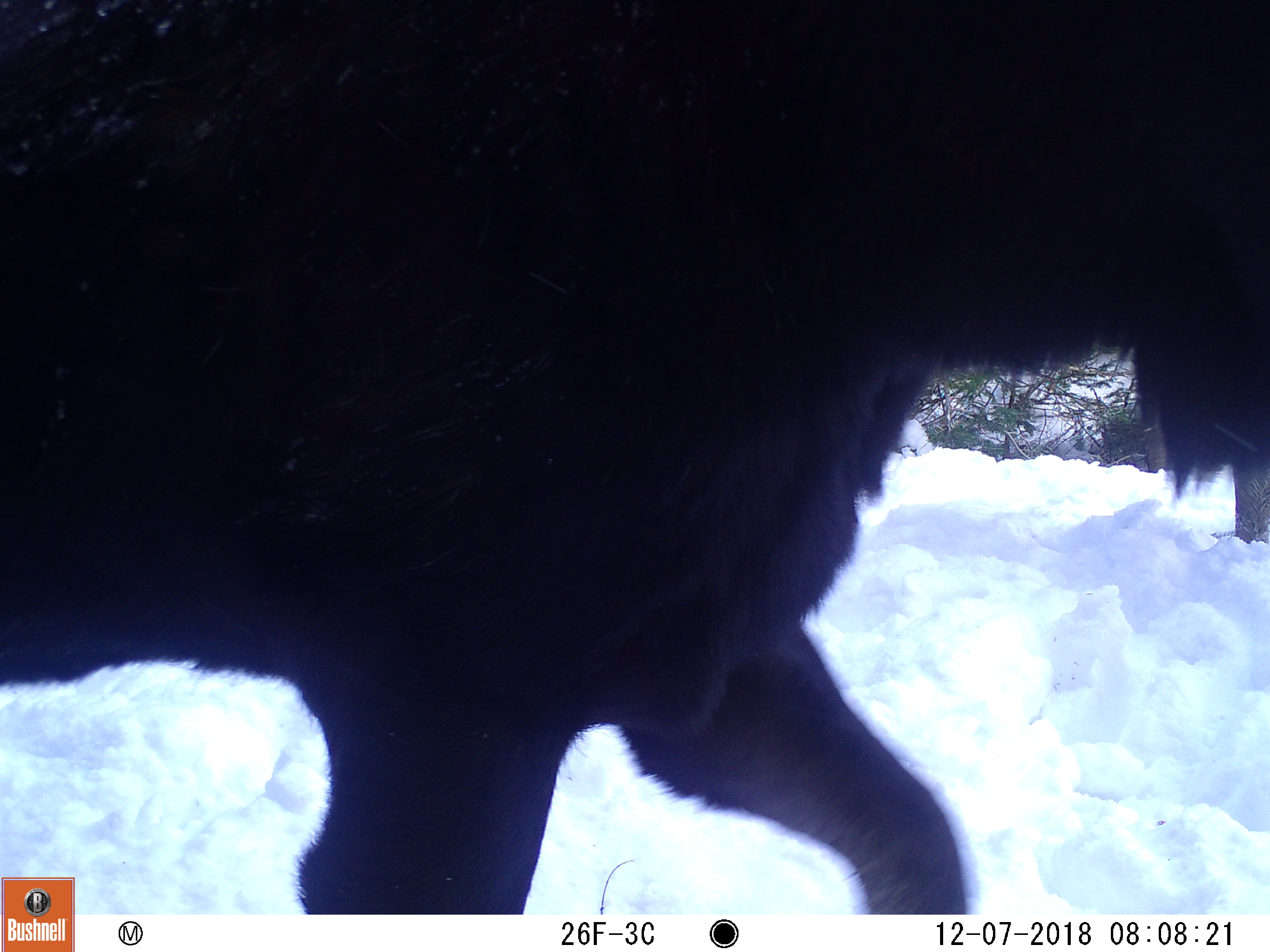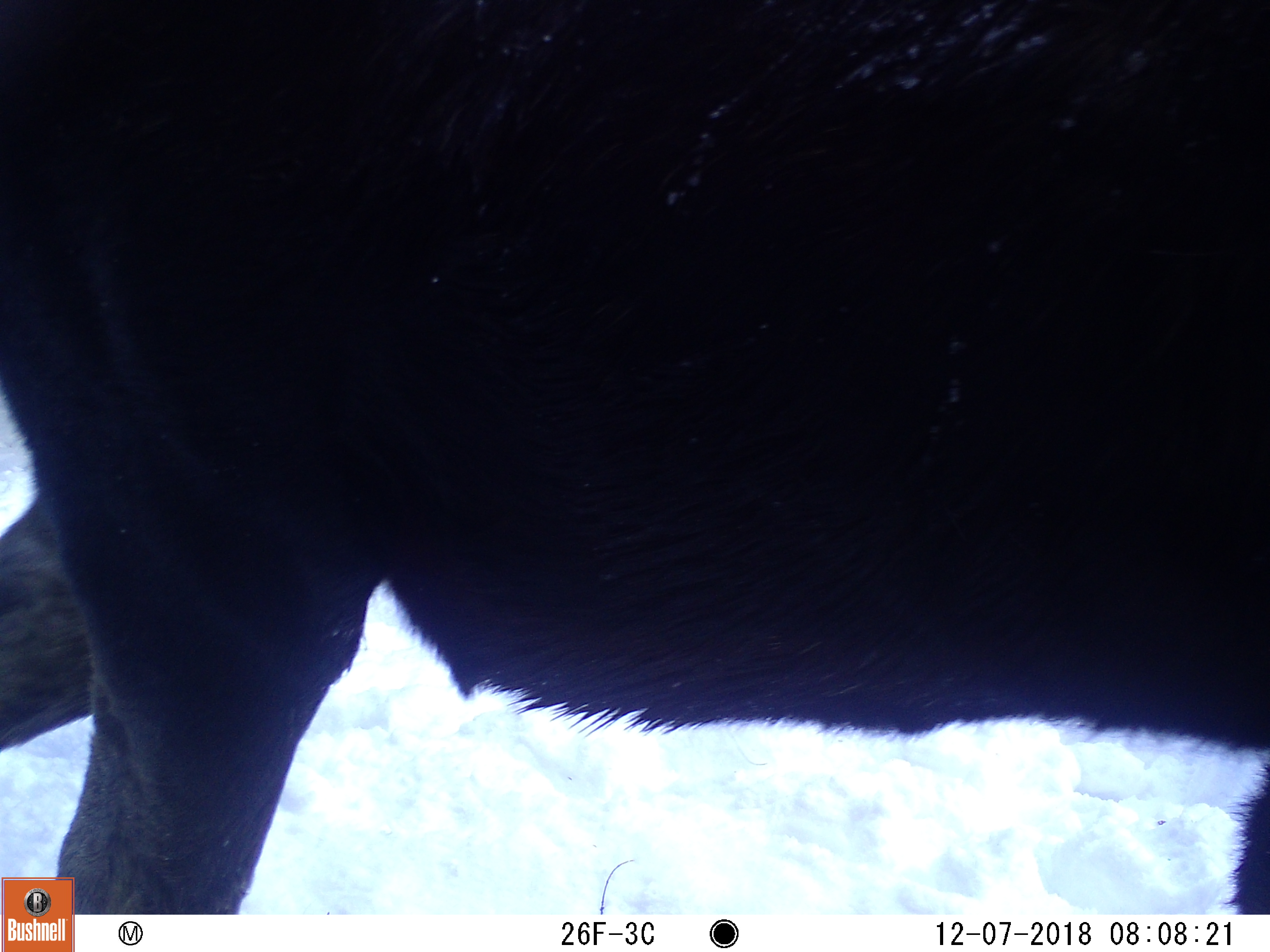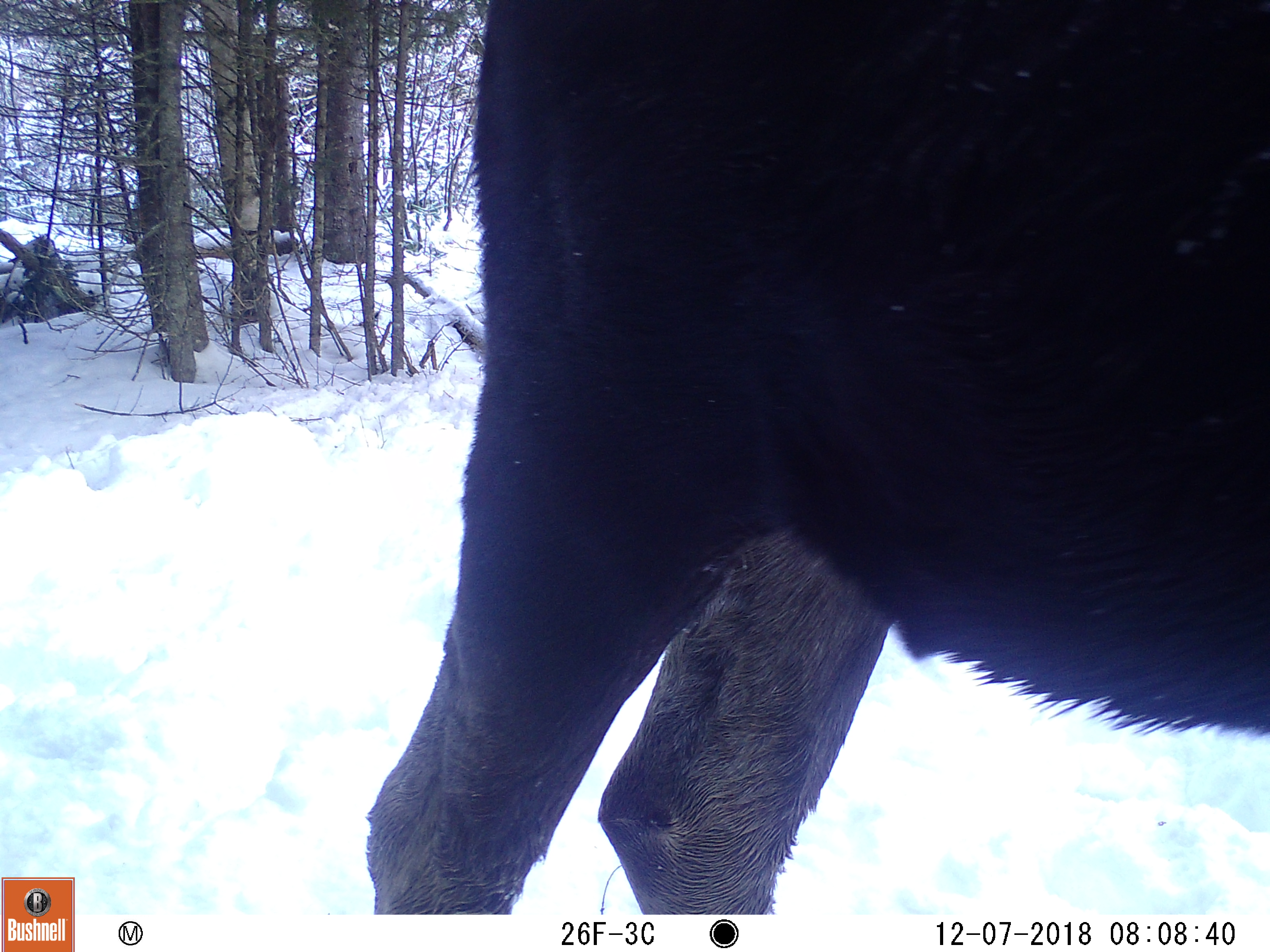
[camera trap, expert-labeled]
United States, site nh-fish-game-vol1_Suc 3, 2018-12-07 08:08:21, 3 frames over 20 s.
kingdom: Animalia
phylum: Chordata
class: Mammalia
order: Artiodactyla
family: Cervidae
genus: Alces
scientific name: Alces alces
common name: moose